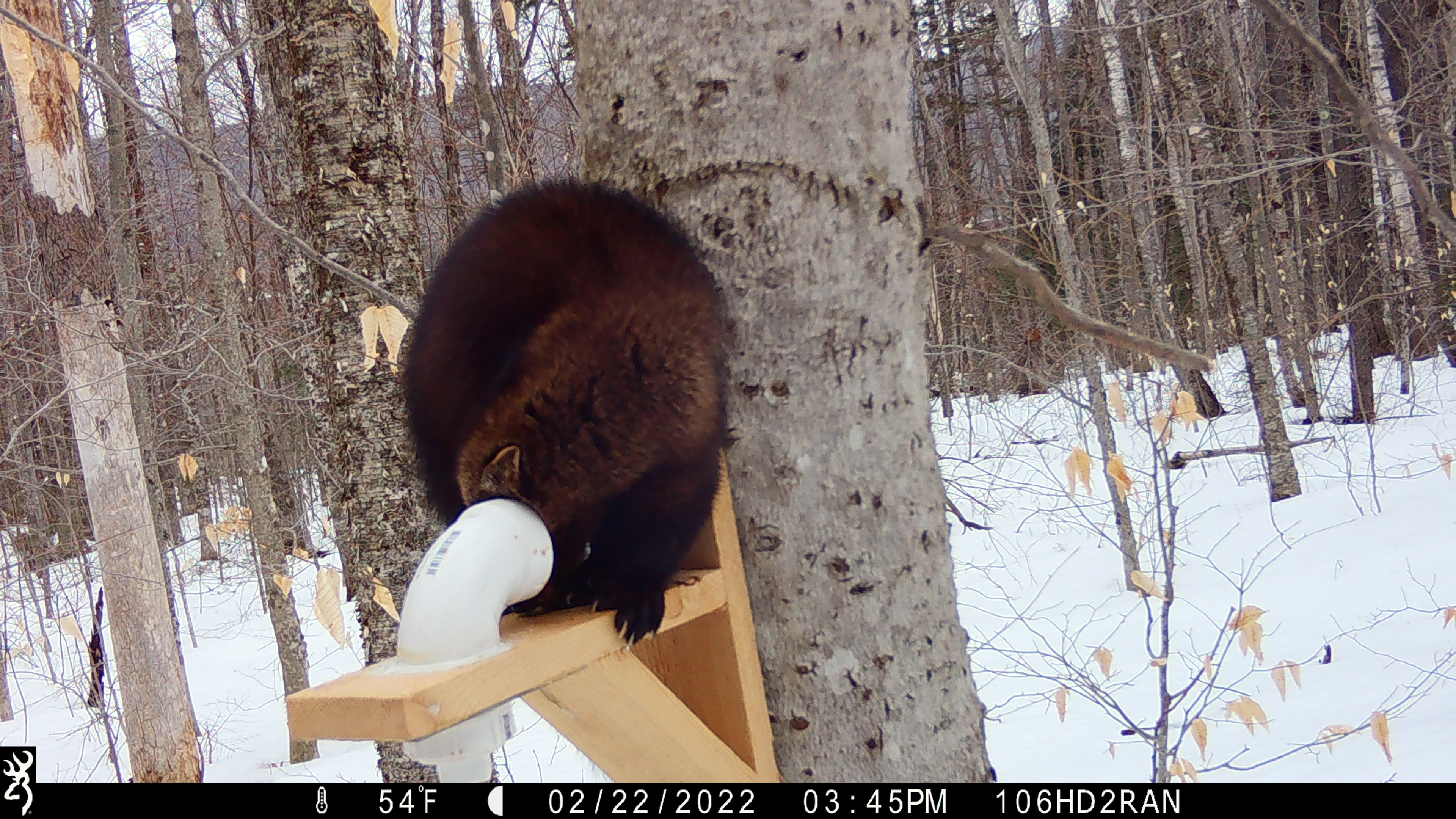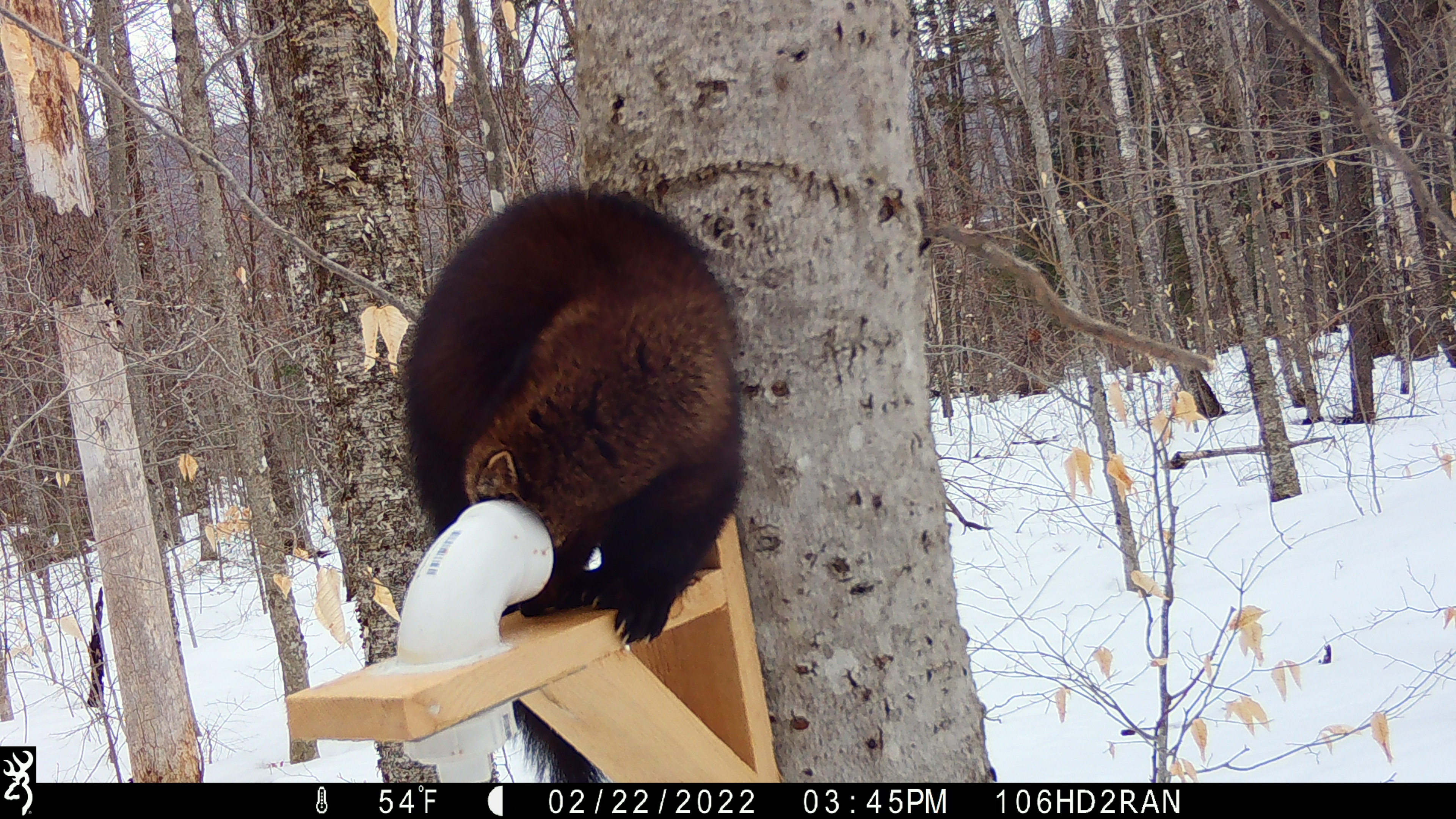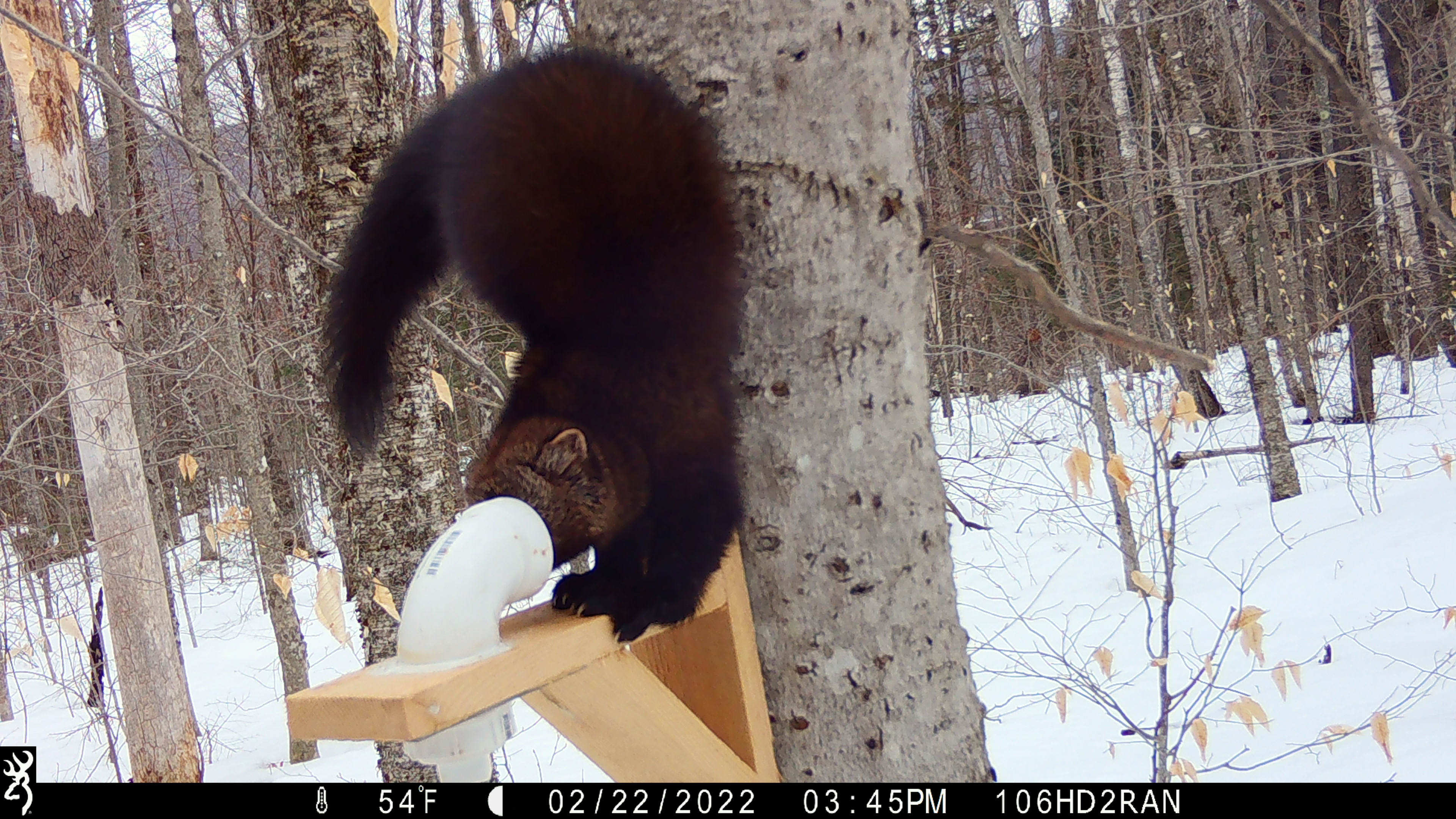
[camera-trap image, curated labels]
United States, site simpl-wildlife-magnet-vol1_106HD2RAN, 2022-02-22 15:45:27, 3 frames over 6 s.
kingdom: Animalia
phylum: Chordata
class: Mammalia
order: Carnivora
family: Mustelidae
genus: Pekania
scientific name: Pekania pennanti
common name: fisher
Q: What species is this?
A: Fisher (Pekania pennanti).